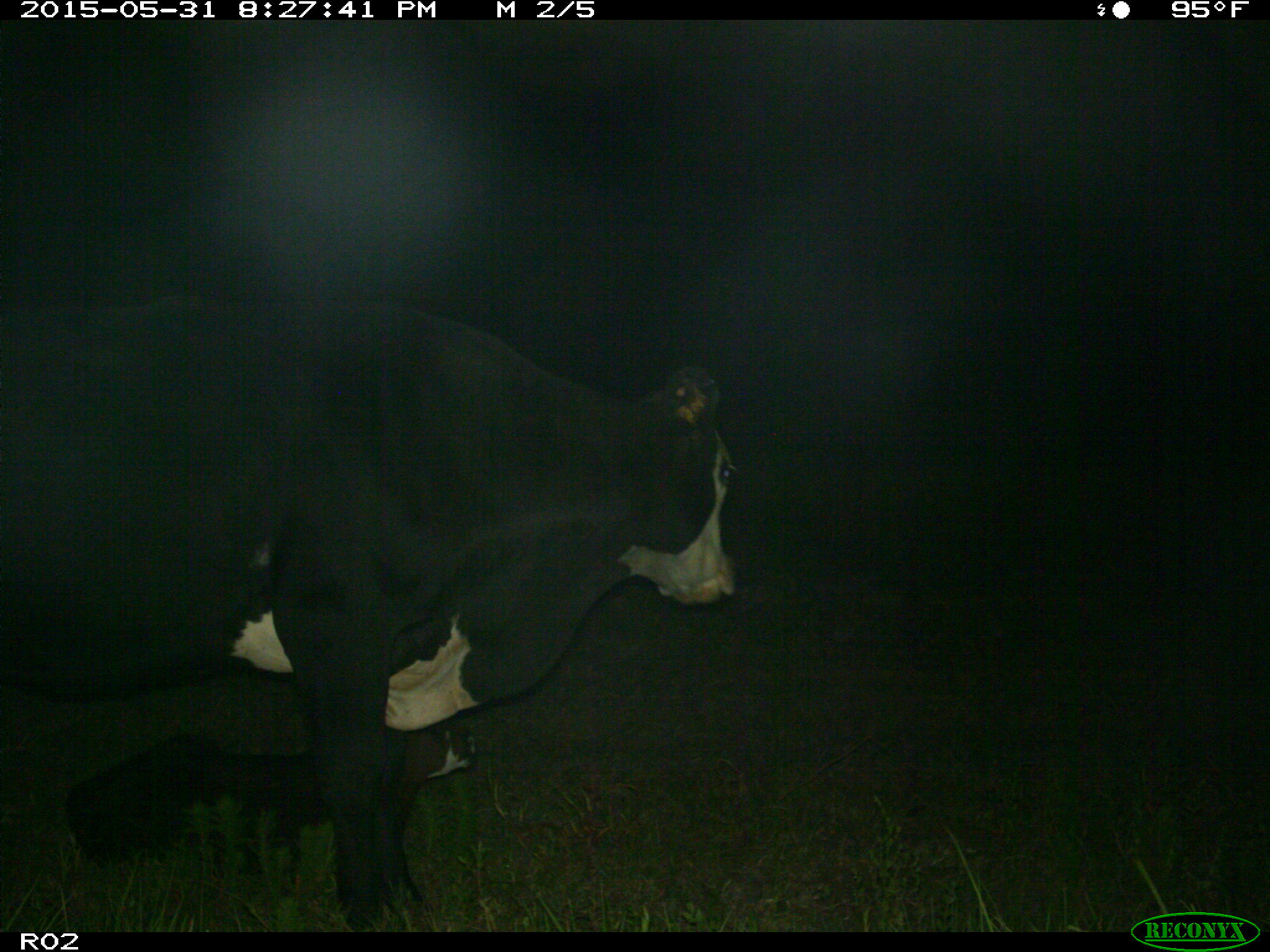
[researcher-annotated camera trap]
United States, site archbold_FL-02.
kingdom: Animalia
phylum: Chordata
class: Mammalia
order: Artiodactyla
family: Bovidae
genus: Bos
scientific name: Bos taurus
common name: domestic cow